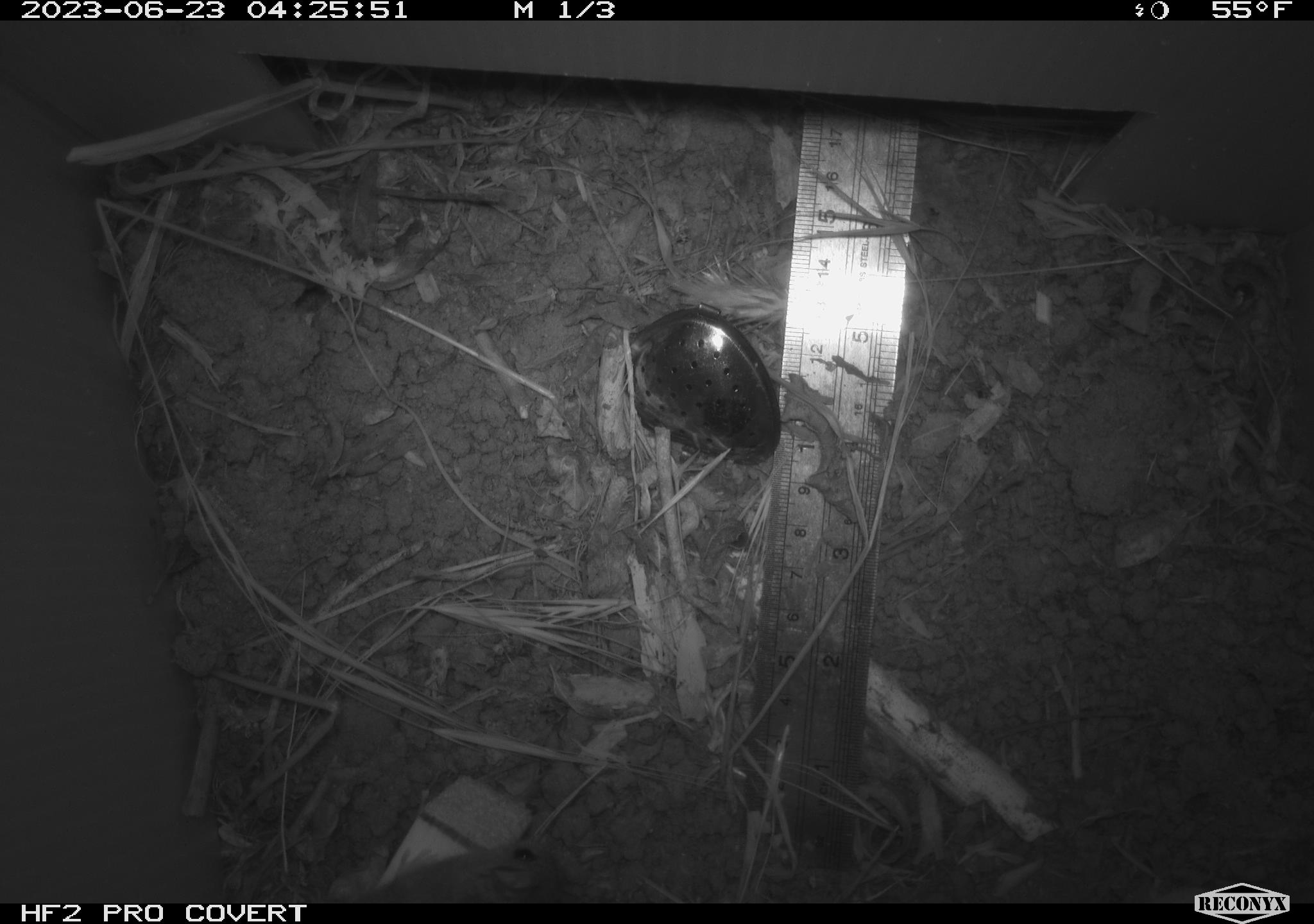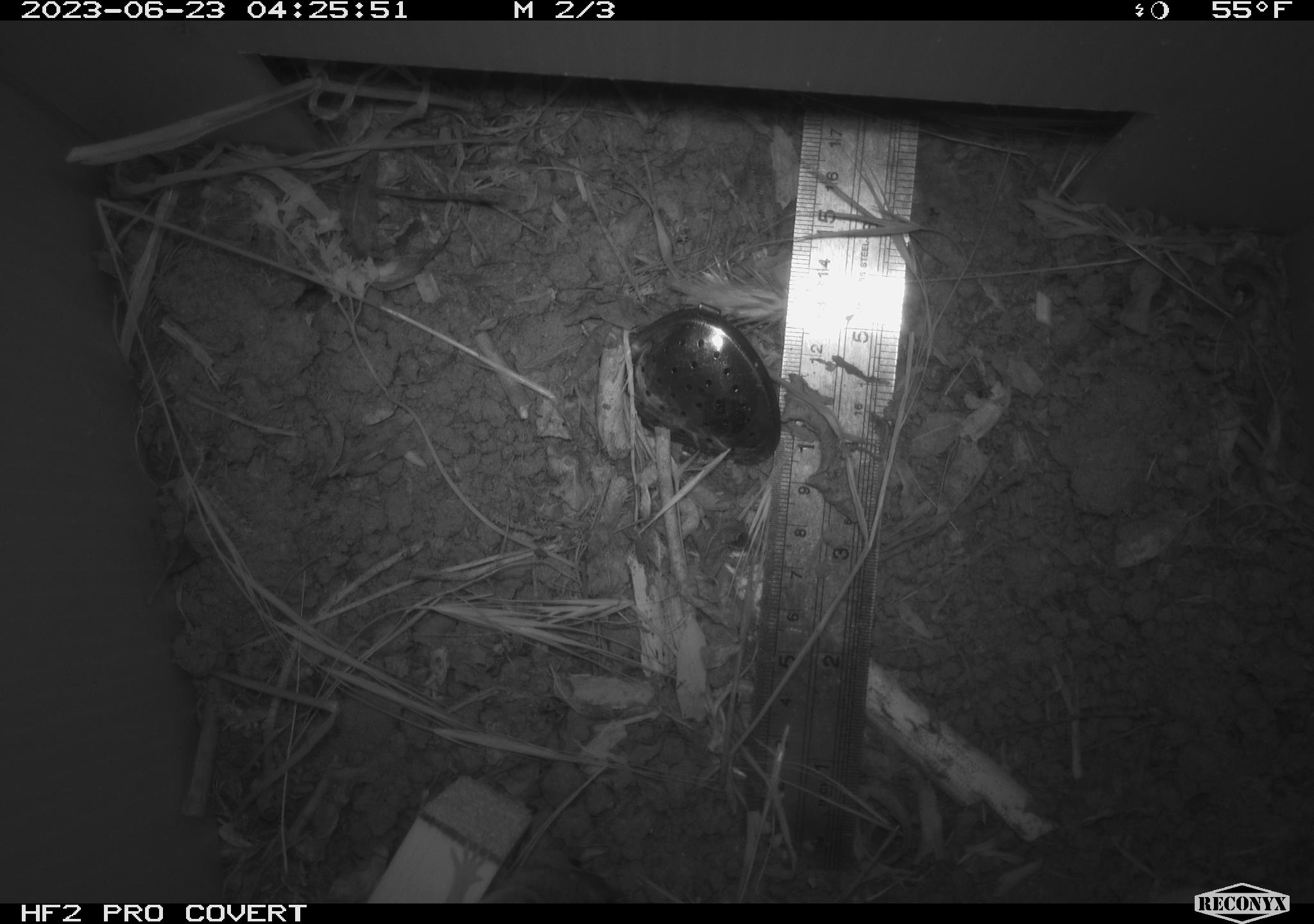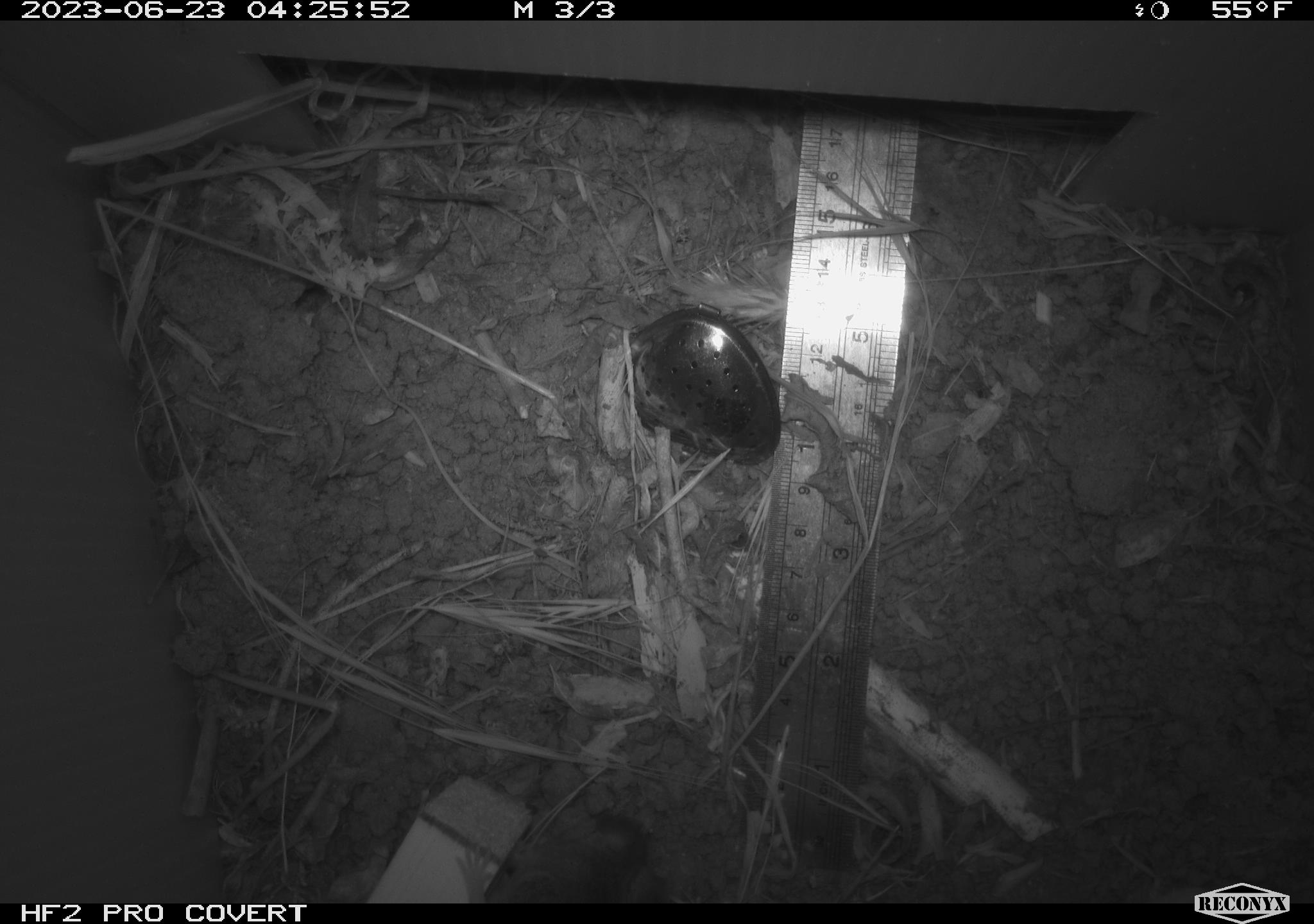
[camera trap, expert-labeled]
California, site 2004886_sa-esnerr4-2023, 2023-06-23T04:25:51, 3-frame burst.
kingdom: Animalia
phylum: Chordata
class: Mammalia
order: Rodentia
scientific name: Rodentia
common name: mouse species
Mouse species (Rodentia).